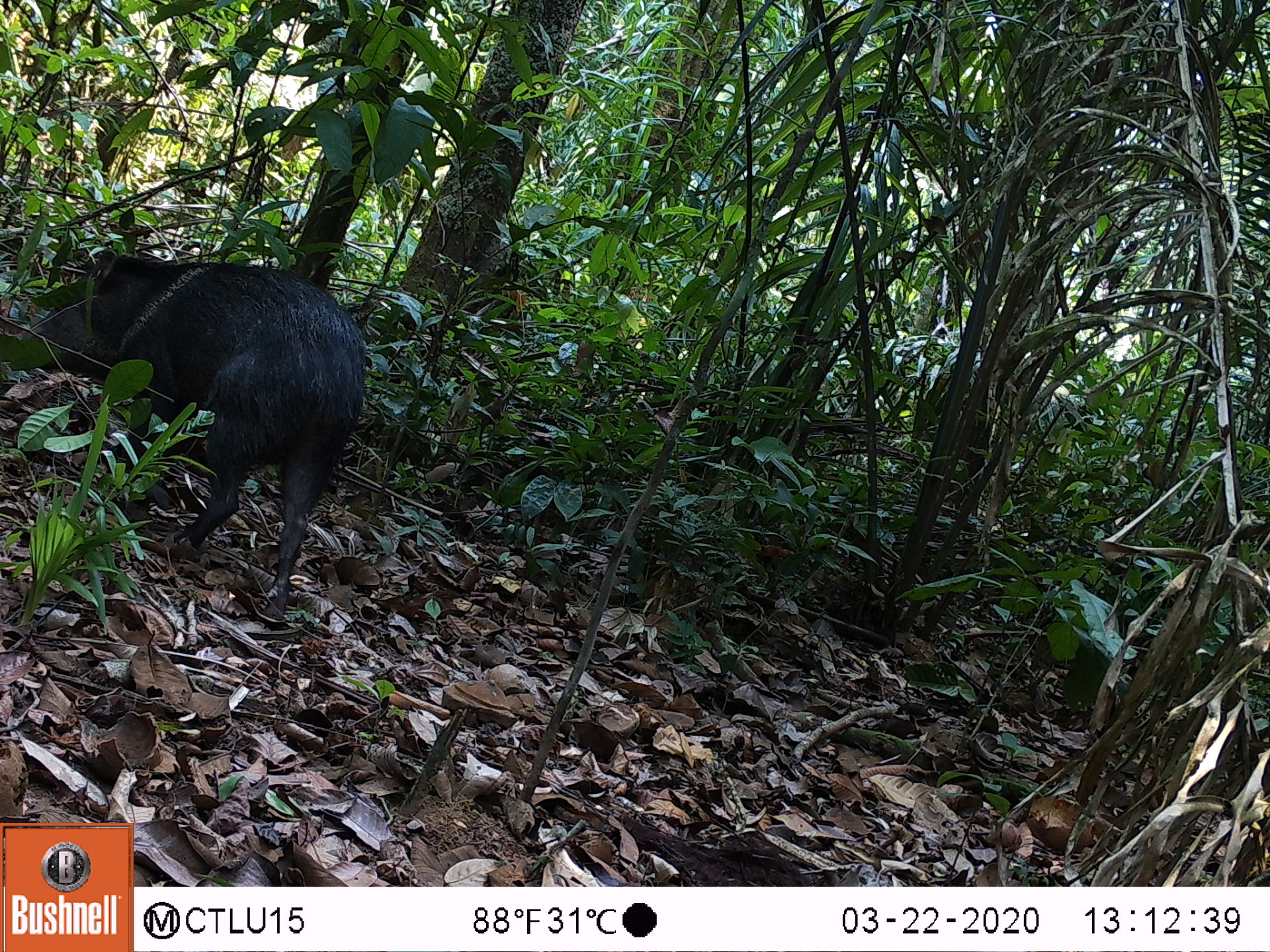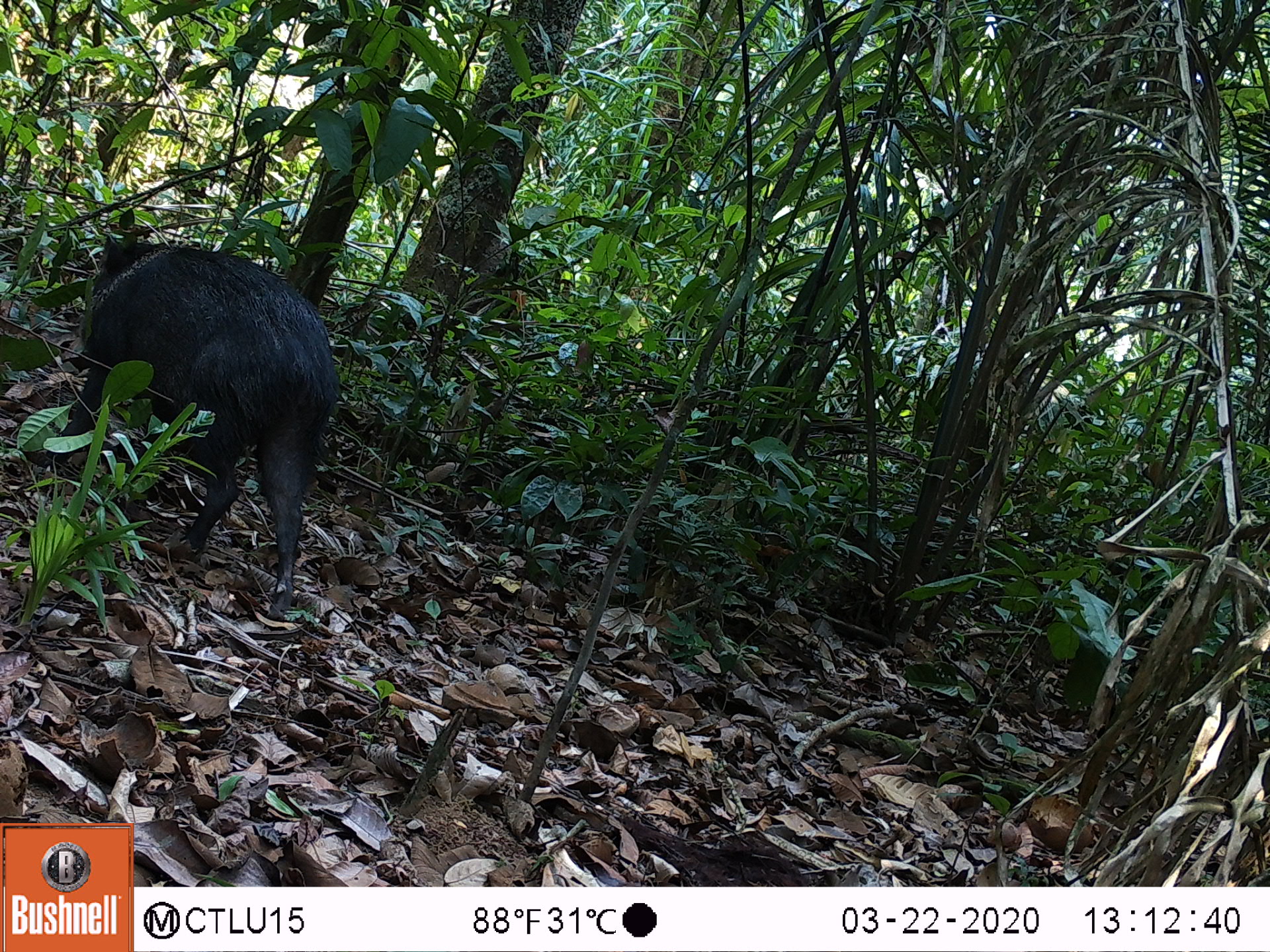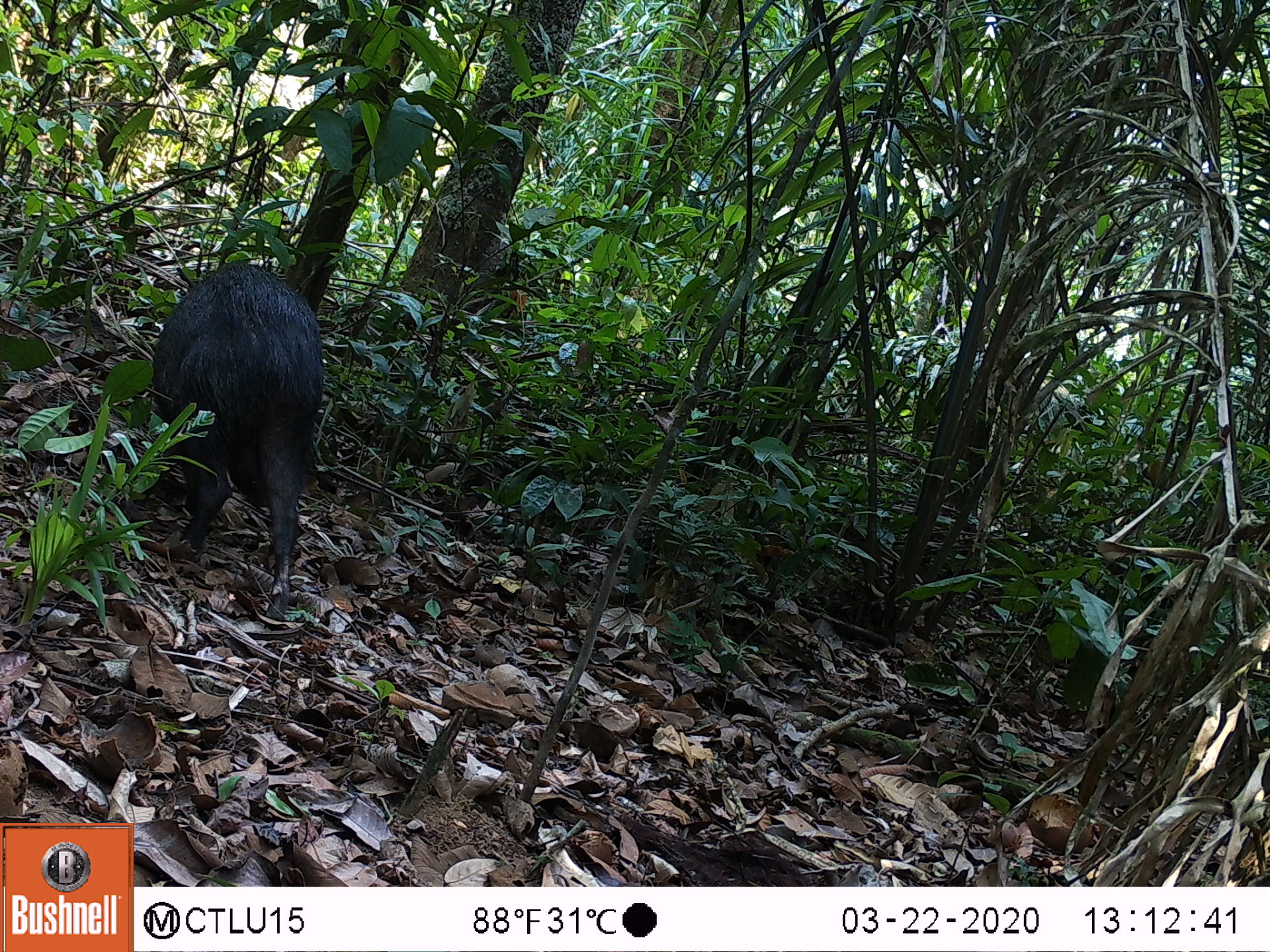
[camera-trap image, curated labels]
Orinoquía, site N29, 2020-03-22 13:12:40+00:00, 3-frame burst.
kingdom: Animalia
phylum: Chordata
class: Mammalia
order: Artiodactyla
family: Tayassuidae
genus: Pecari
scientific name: Pecari tajacu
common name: collared peccary